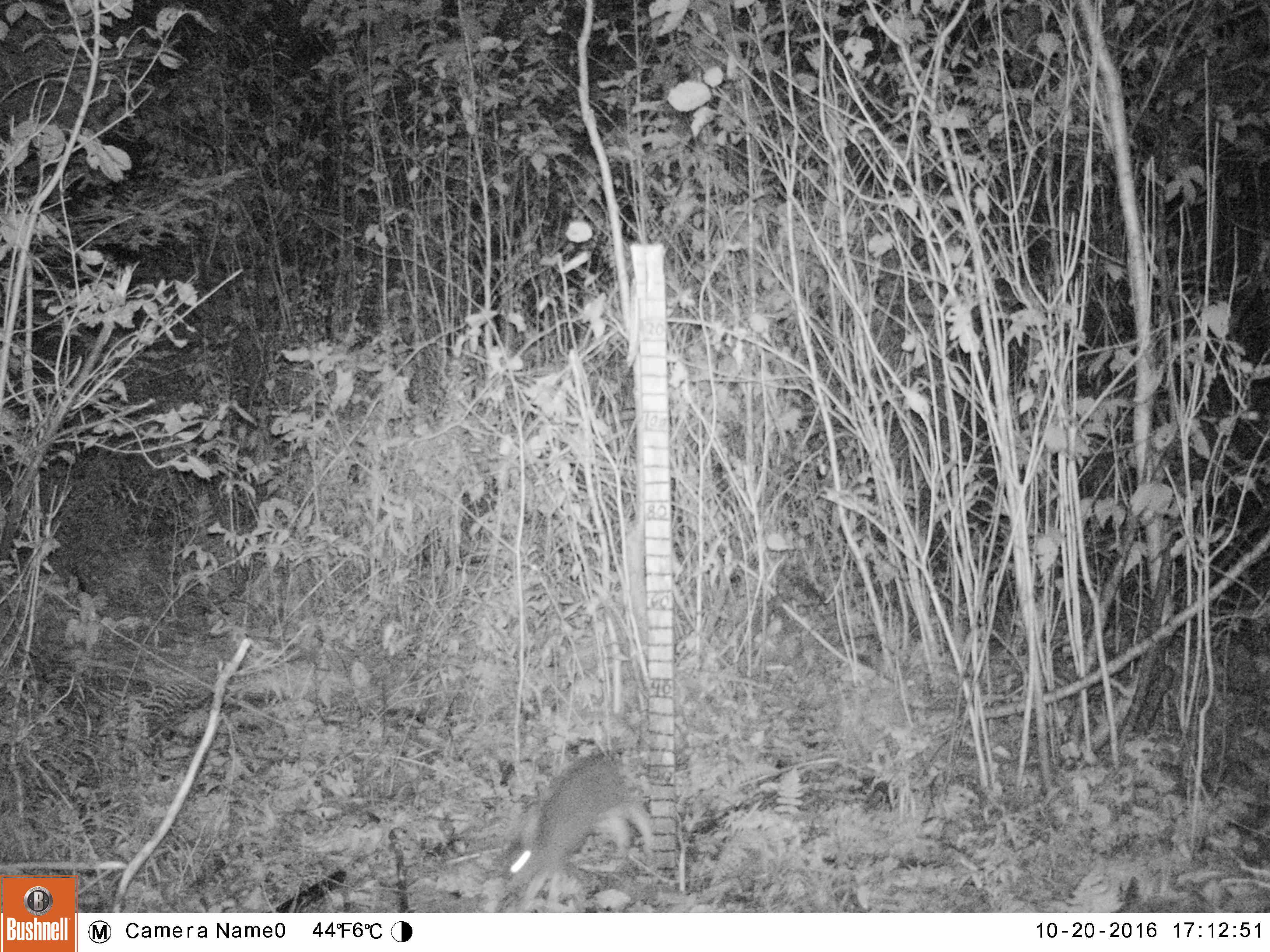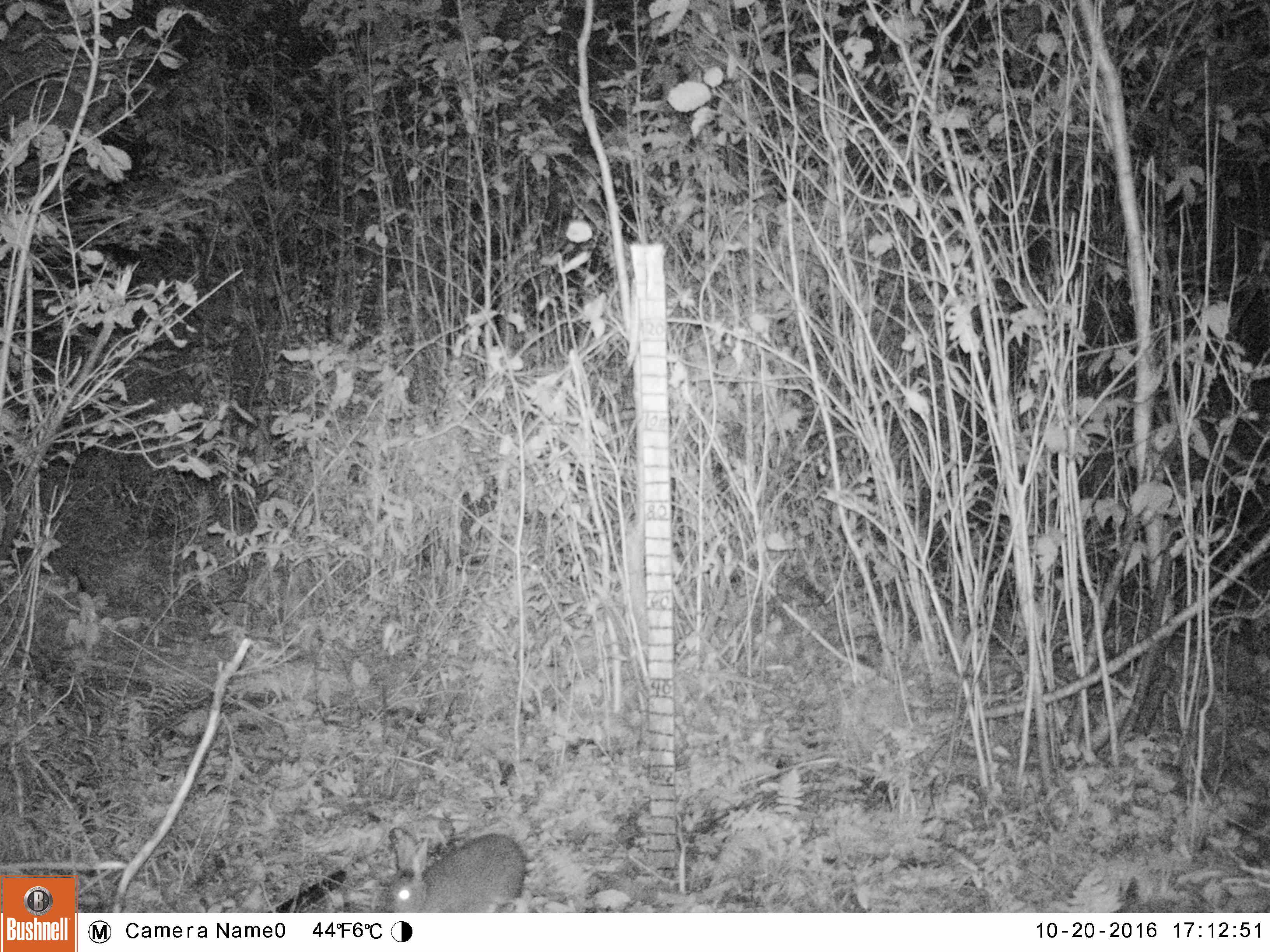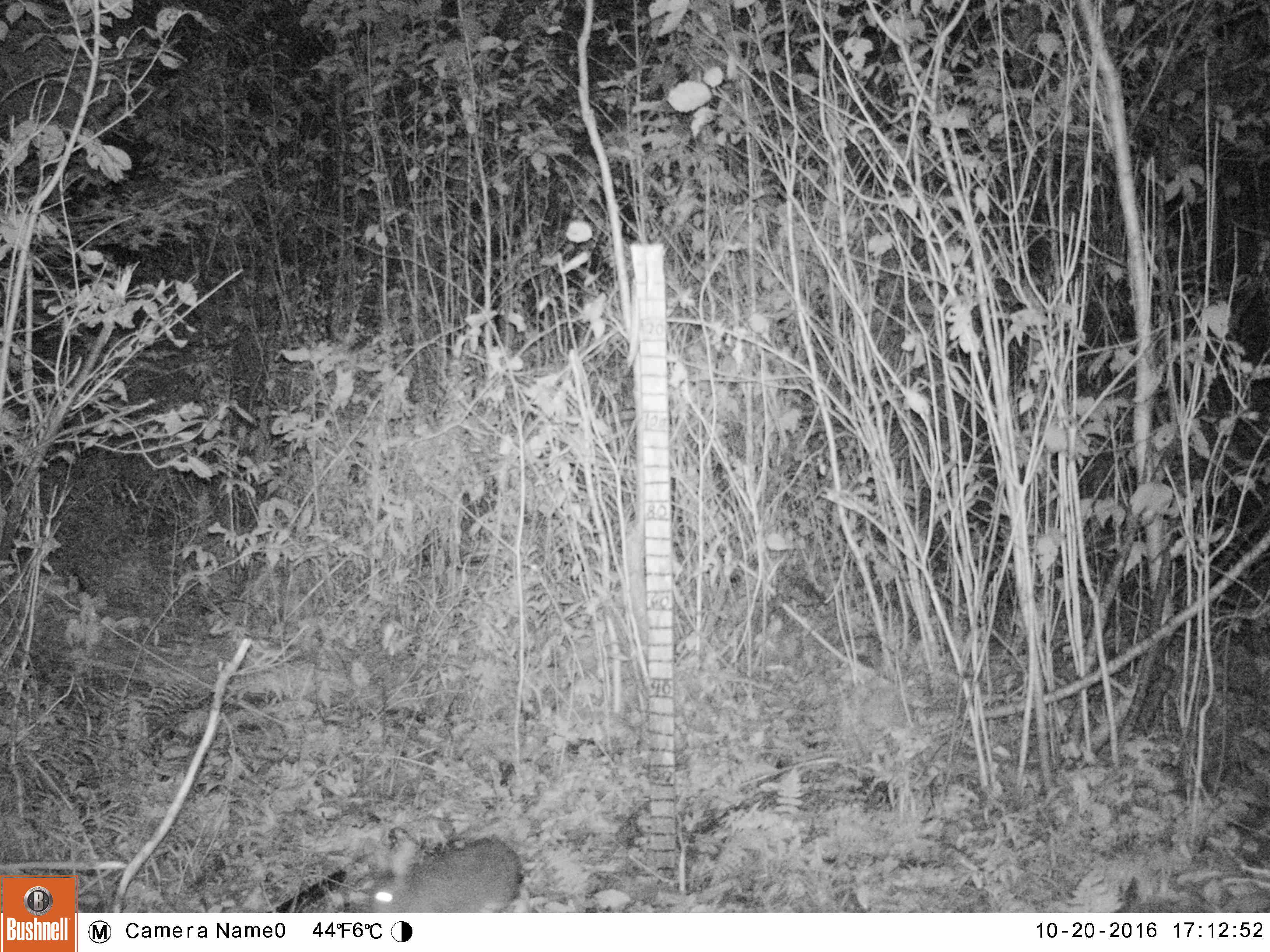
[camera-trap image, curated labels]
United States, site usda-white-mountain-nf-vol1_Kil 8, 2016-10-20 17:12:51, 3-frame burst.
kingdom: Animalia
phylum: Chordata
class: Mammalia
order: Lagomorpha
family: Leporidae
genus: Lepus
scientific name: Lepus americanus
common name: snowshoe hare